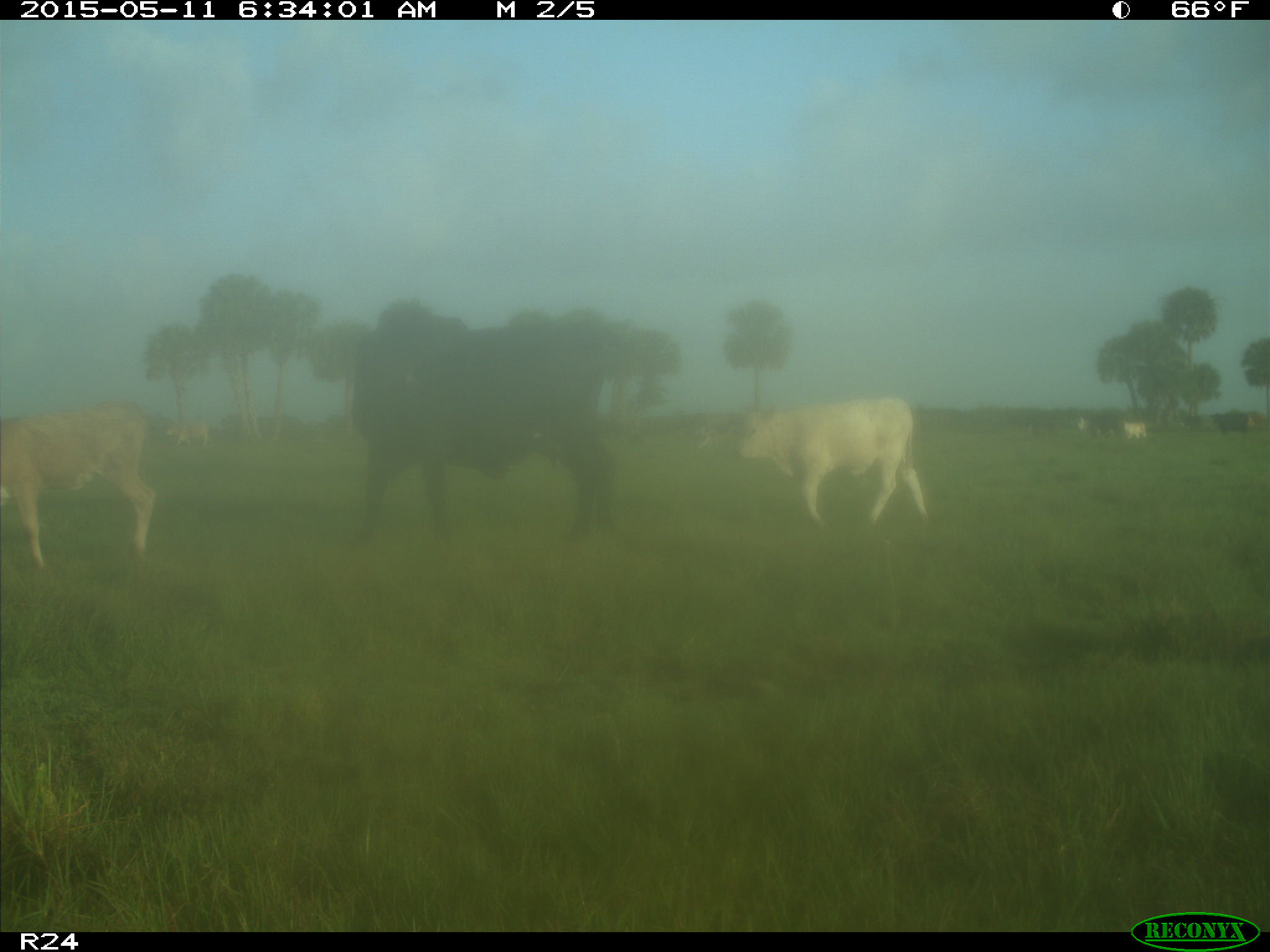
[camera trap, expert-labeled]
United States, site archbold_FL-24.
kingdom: Animalia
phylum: Chordata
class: Mammalia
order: Artiodactyla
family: Bovidae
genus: Bos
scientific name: Bos taurus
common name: domestic cow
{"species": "Bos taurus (domestic cow)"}